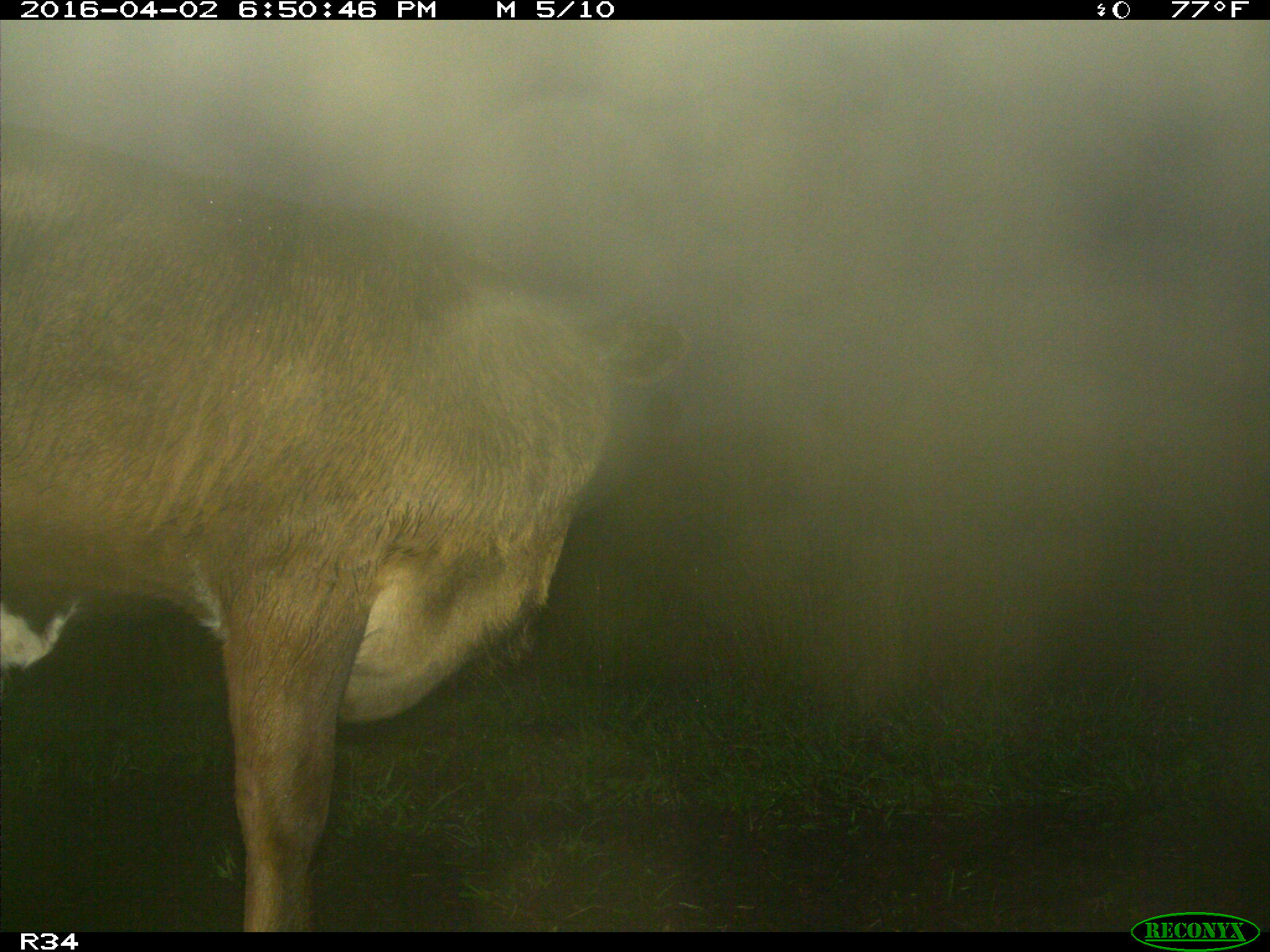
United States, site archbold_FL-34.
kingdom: Animalia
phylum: Chordata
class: Mammalia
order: Artiodactyla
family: Bovidae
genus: Bos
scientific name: Bos taurus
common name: domestic cow